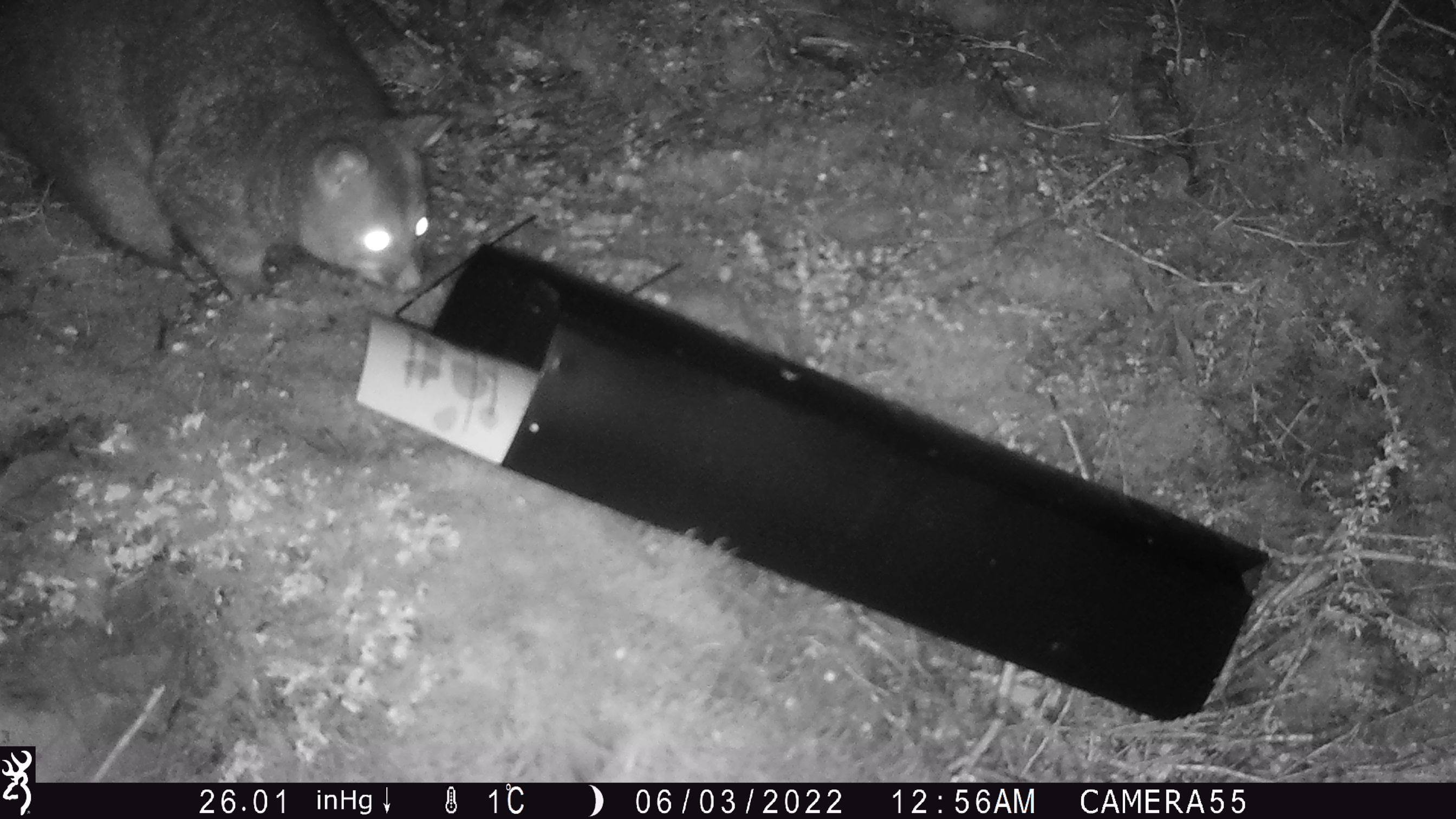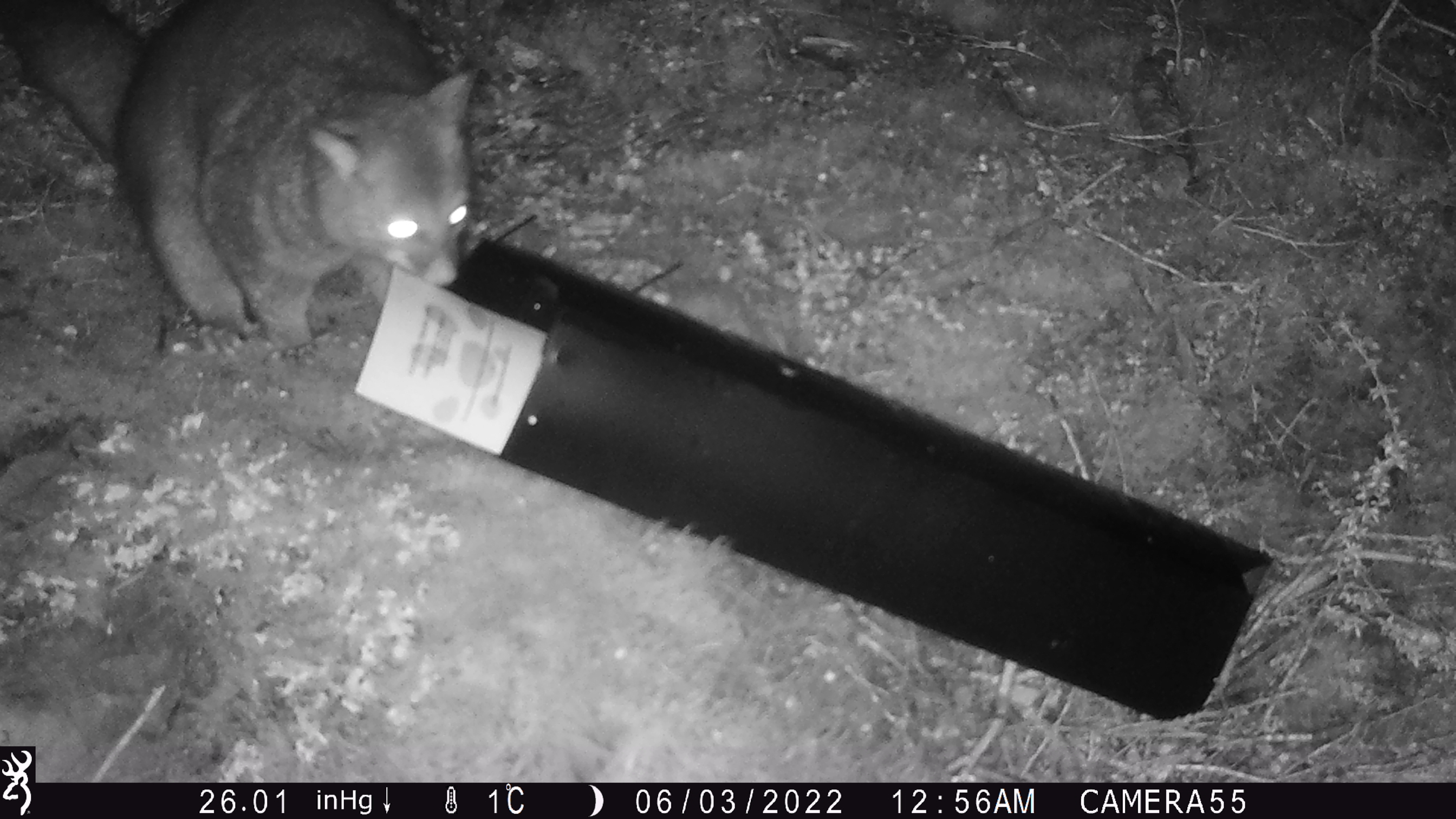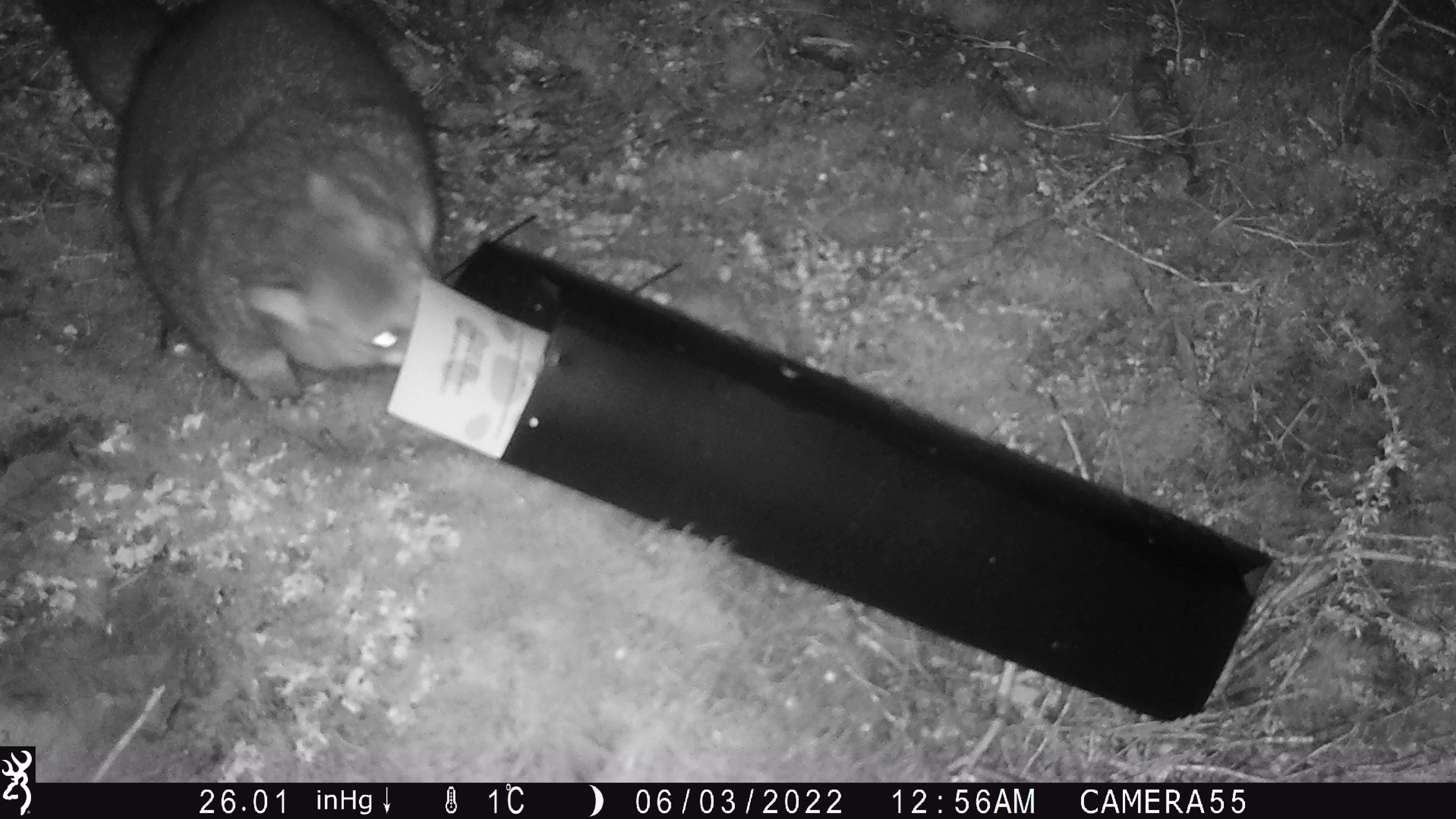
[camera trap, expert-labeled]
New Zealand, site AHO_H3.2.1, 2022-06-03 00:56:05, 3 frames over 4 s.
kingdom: Animalia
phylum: Chordata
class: Mammalia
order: Diprotodontia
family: Phalangeridae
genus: Trichosurus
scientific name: Trichosurus vulpecula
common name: common brushtail possum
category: possum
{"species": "possum (common brushtail possum) (Trichosurus vulpecula)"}